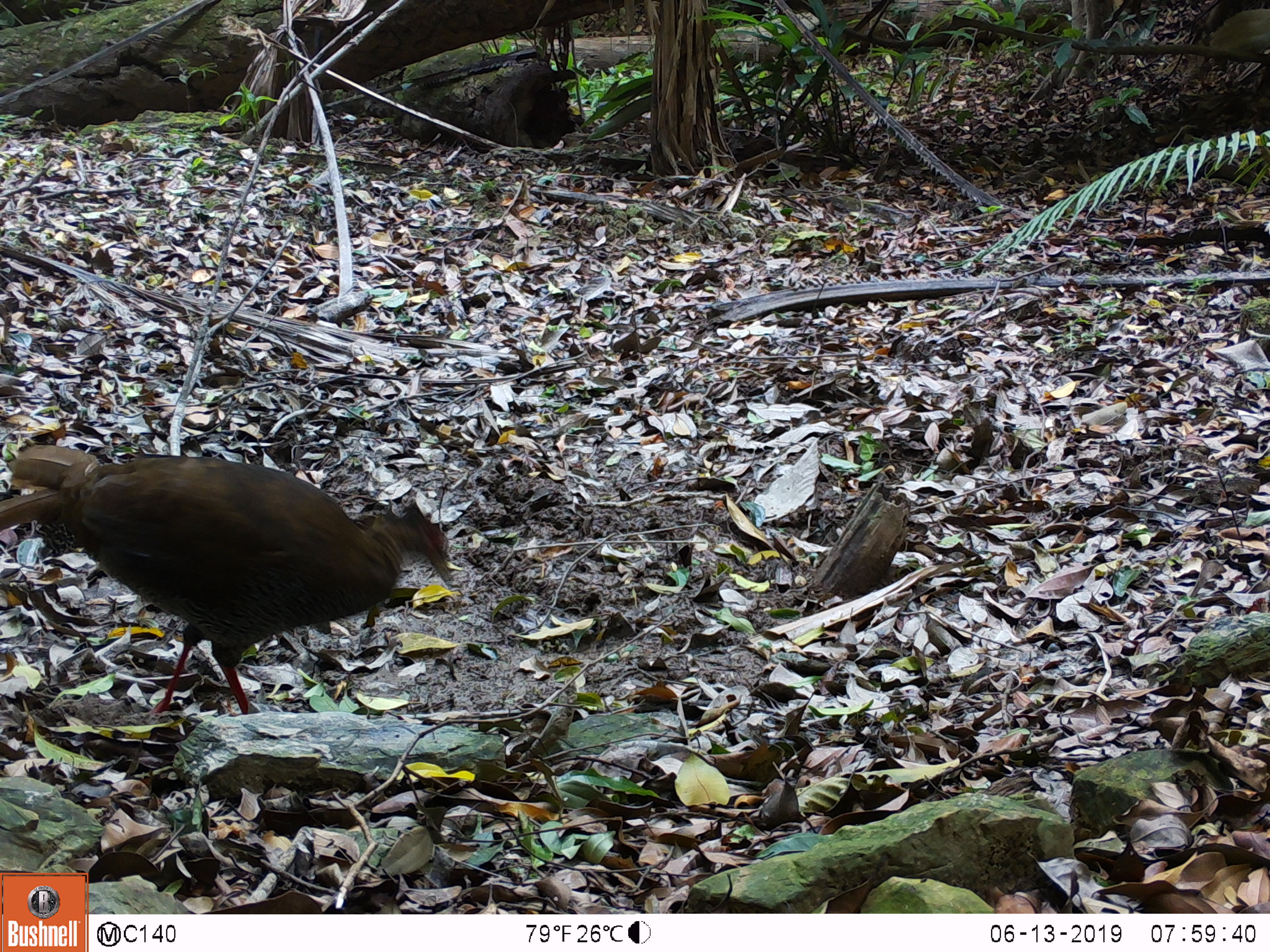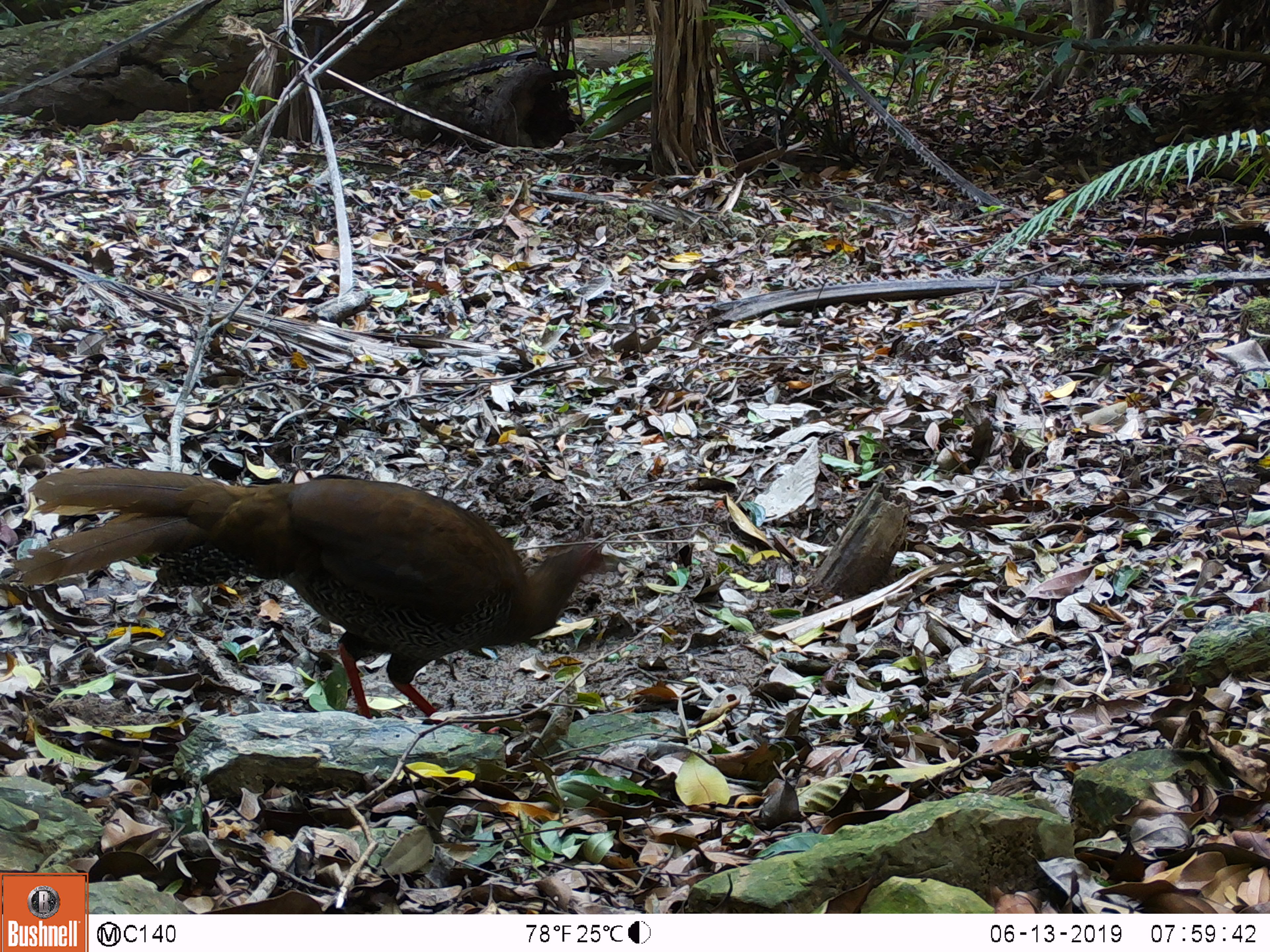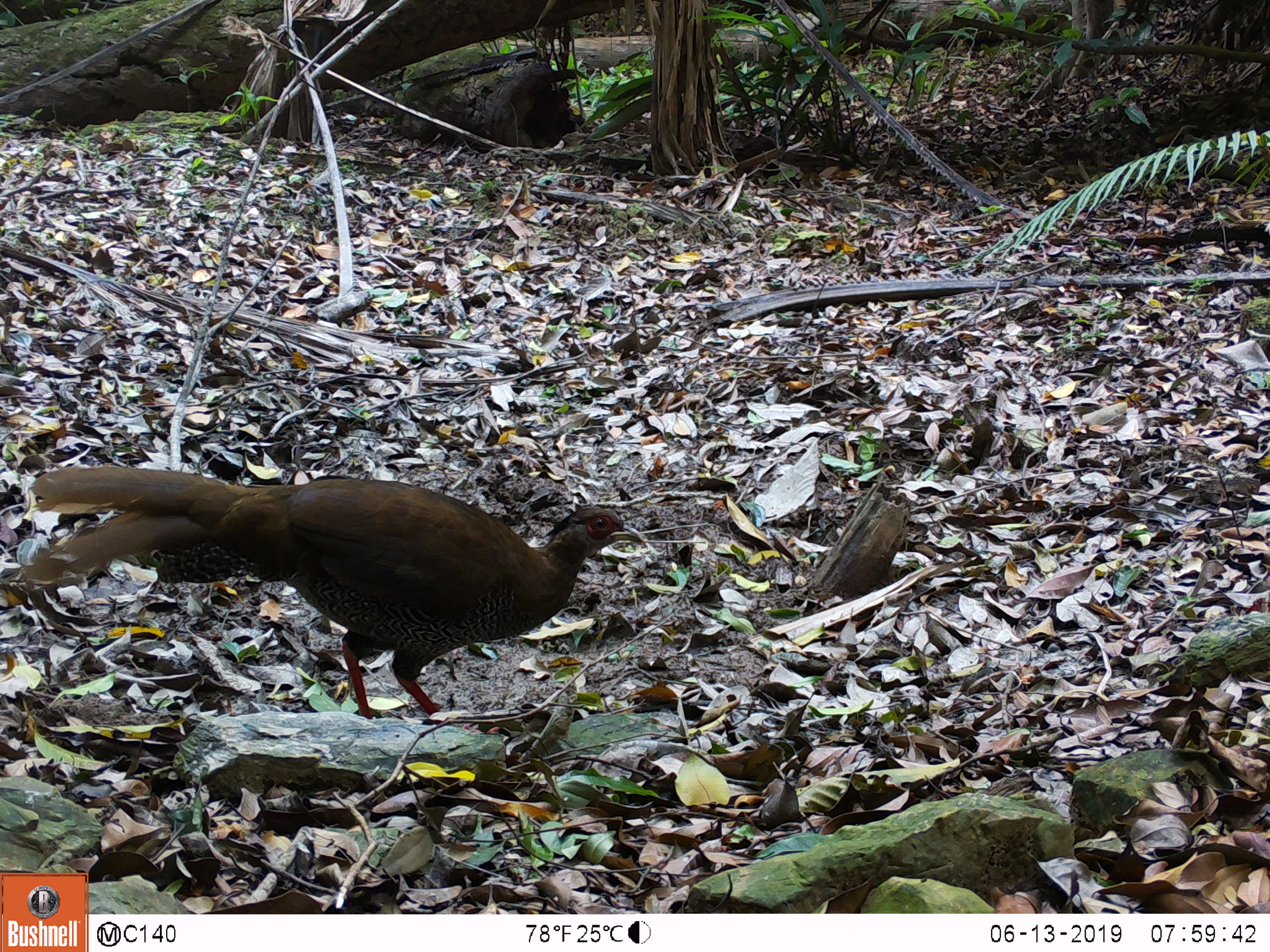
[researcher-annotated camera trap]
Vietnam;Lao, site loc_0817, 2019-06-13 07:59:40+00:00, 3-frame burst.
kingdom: Animalia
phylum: Chordata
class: Aves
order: Galliformes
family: Phasianidae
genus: Lophura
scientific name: Lophura nycthemera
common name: silver pheasant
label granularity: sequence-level